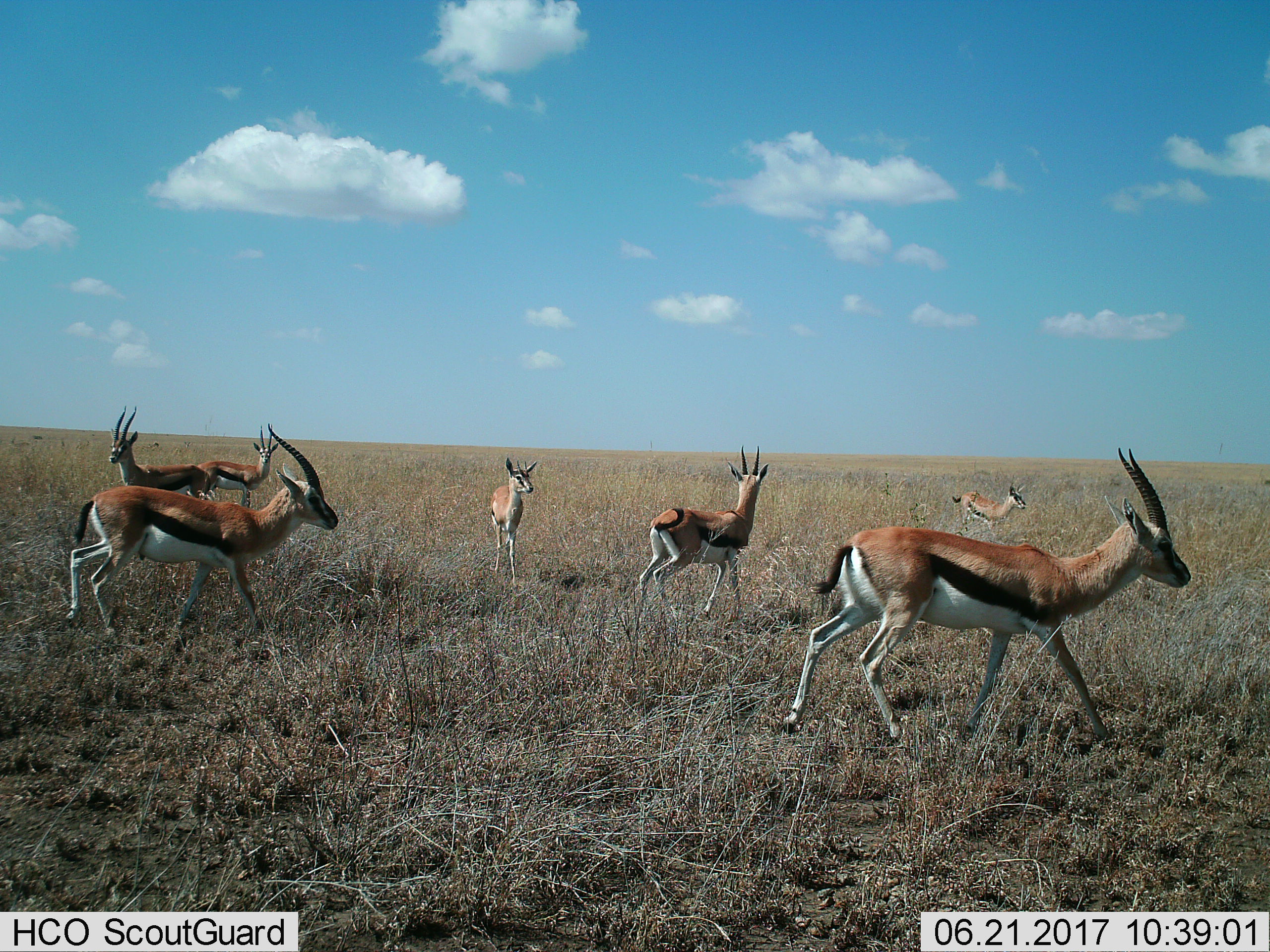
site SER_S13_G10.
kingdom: Animalia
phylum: Chordata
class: Mammalia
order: Artiodactyla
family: Bovidae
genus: Eudorcas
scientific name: Eudorcas thomsonii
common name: thomson's gazelle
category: gazellethomsons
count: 7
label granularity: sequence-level